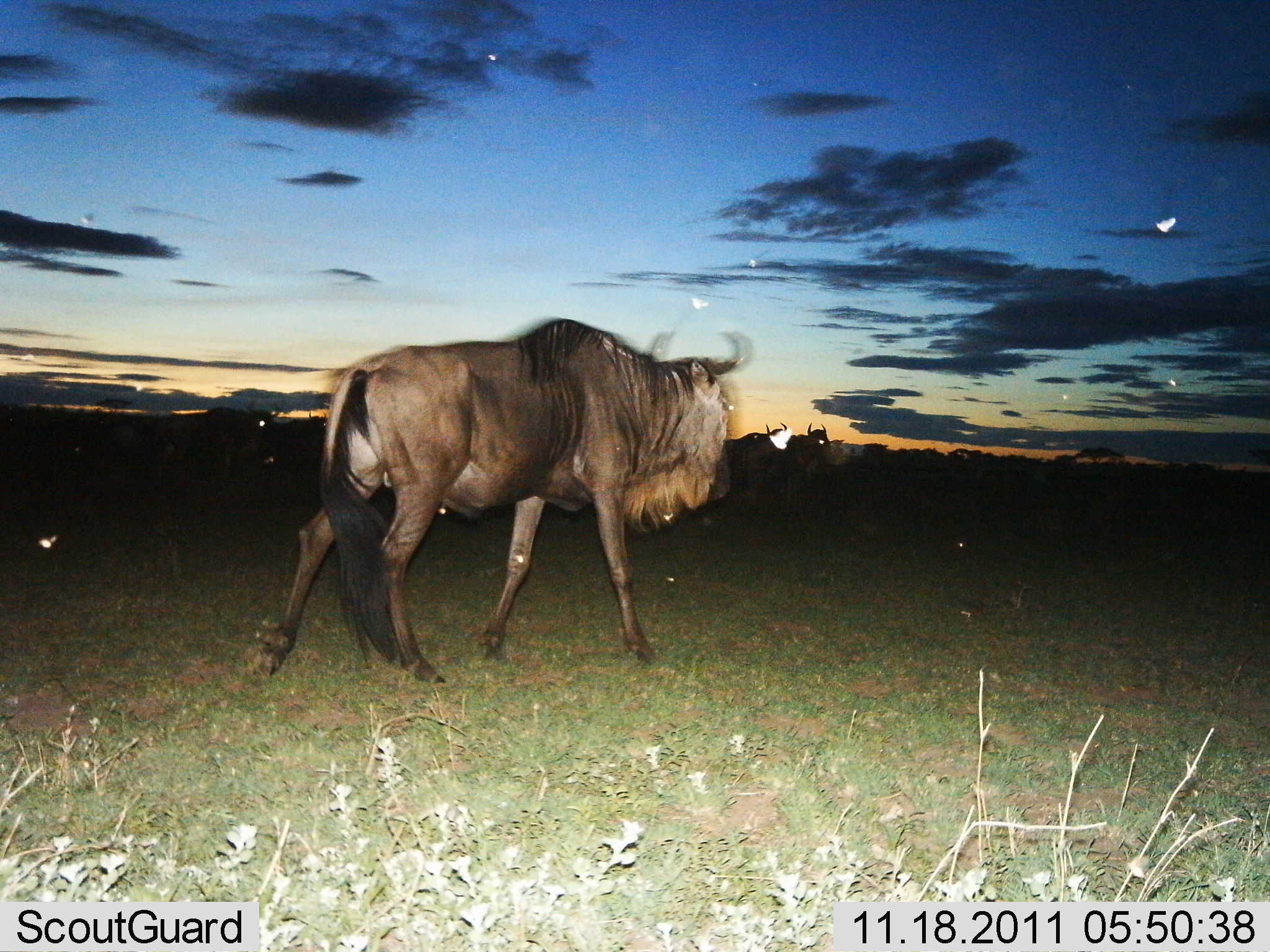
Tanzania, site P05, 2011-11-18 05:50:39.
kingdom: Animalia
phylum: Chordata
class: Mammalia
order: Artiodactyla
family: Bovidae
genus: Connochaetes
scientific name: Connochaetes taurinus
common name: blue wildebeest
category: wildebeest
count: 3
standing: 30%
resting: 10%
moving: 80%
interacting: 0%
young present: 0%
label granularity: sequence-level